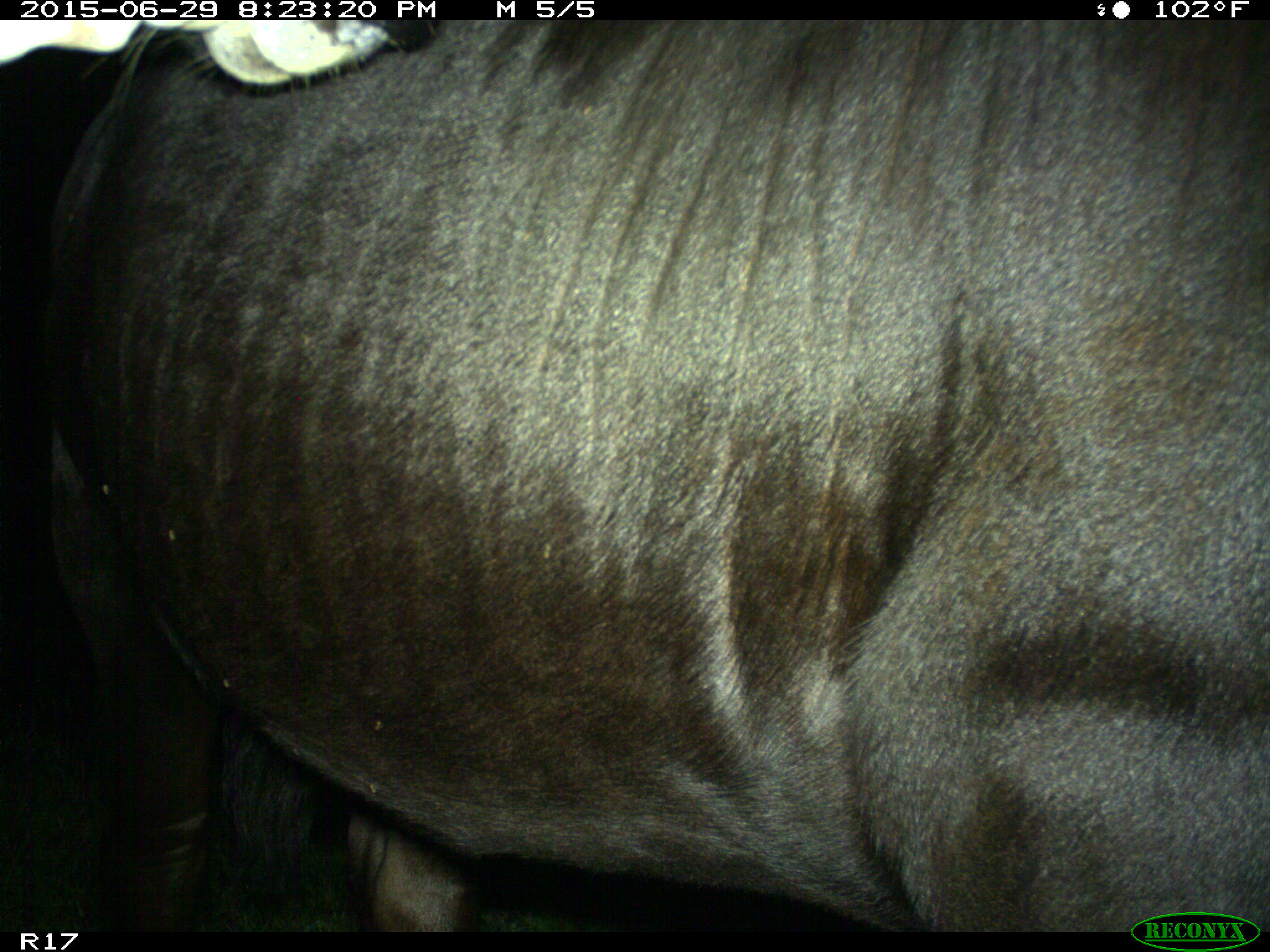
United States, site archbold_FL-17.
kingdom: Animalia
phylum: Chordata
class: Mammalia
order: Artiodactyla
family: Bovidae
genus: Bos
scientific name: Bos taurus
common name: domestic cow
Bos taurus (domestic cow).